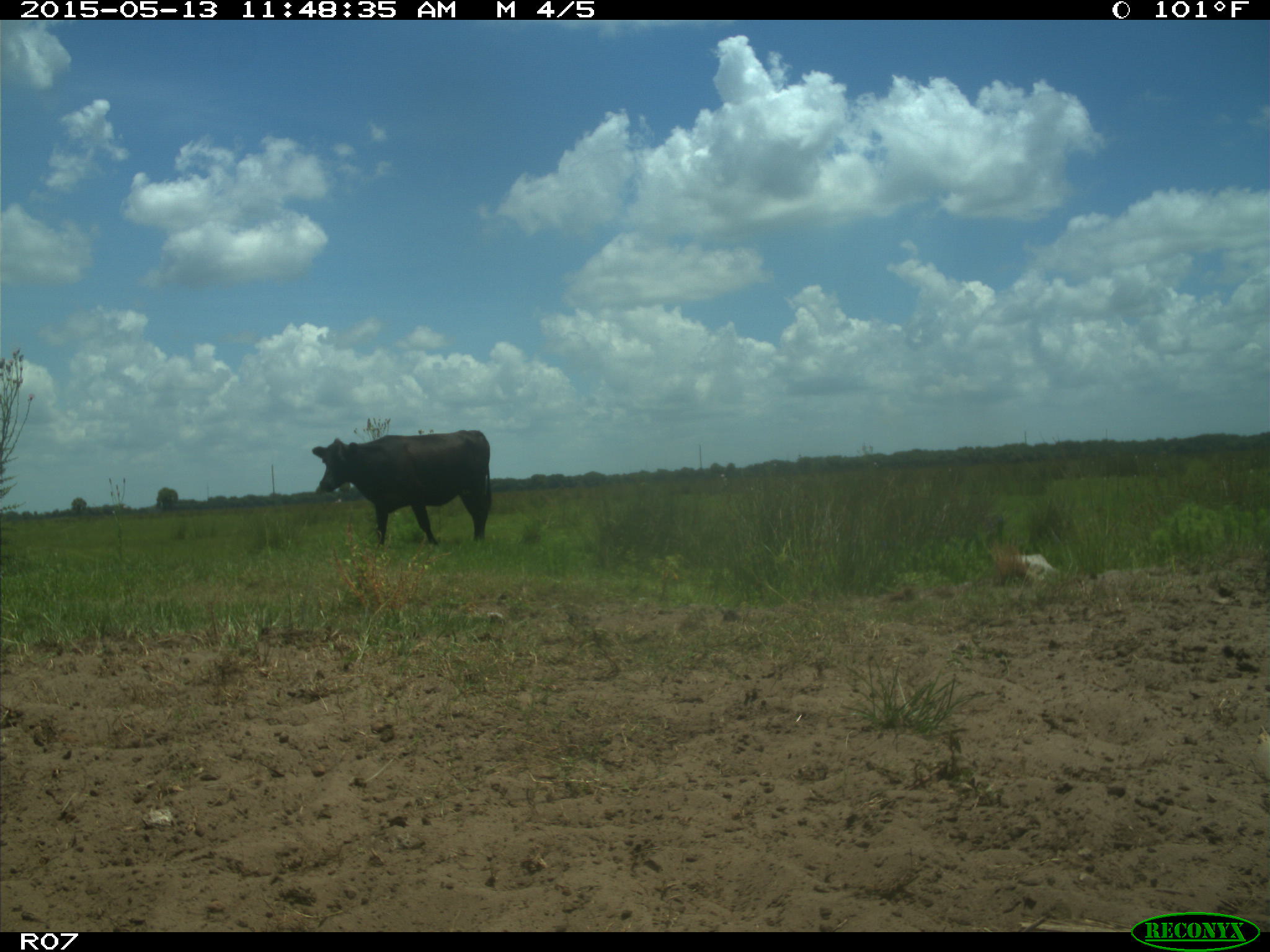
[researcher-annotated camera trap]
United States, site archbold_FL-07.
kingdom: Animalia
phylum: Chordata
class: Mammalia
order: Artiodactyla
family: Bovidae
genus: Bos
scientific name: Bos taurus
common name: domestic cow